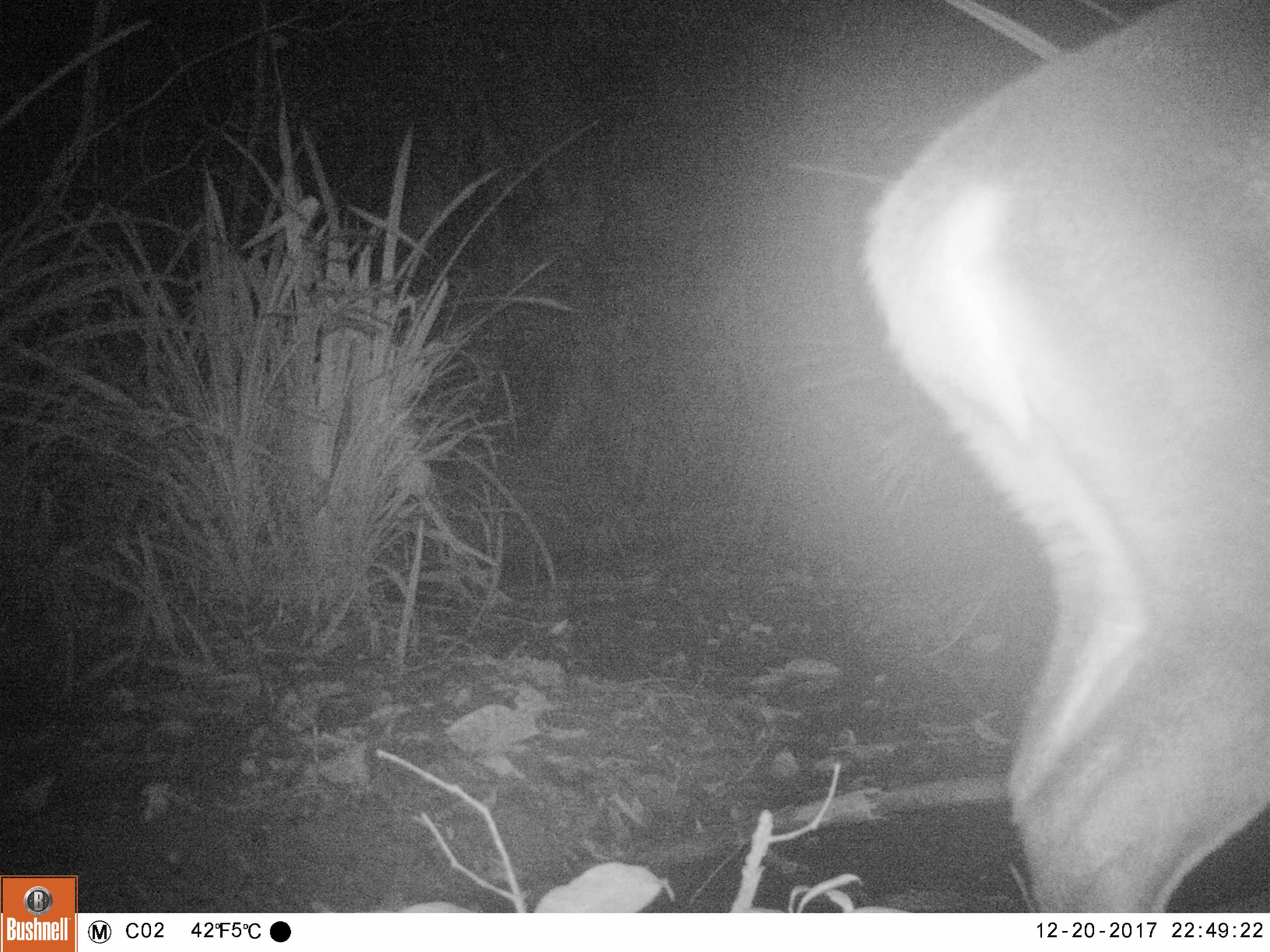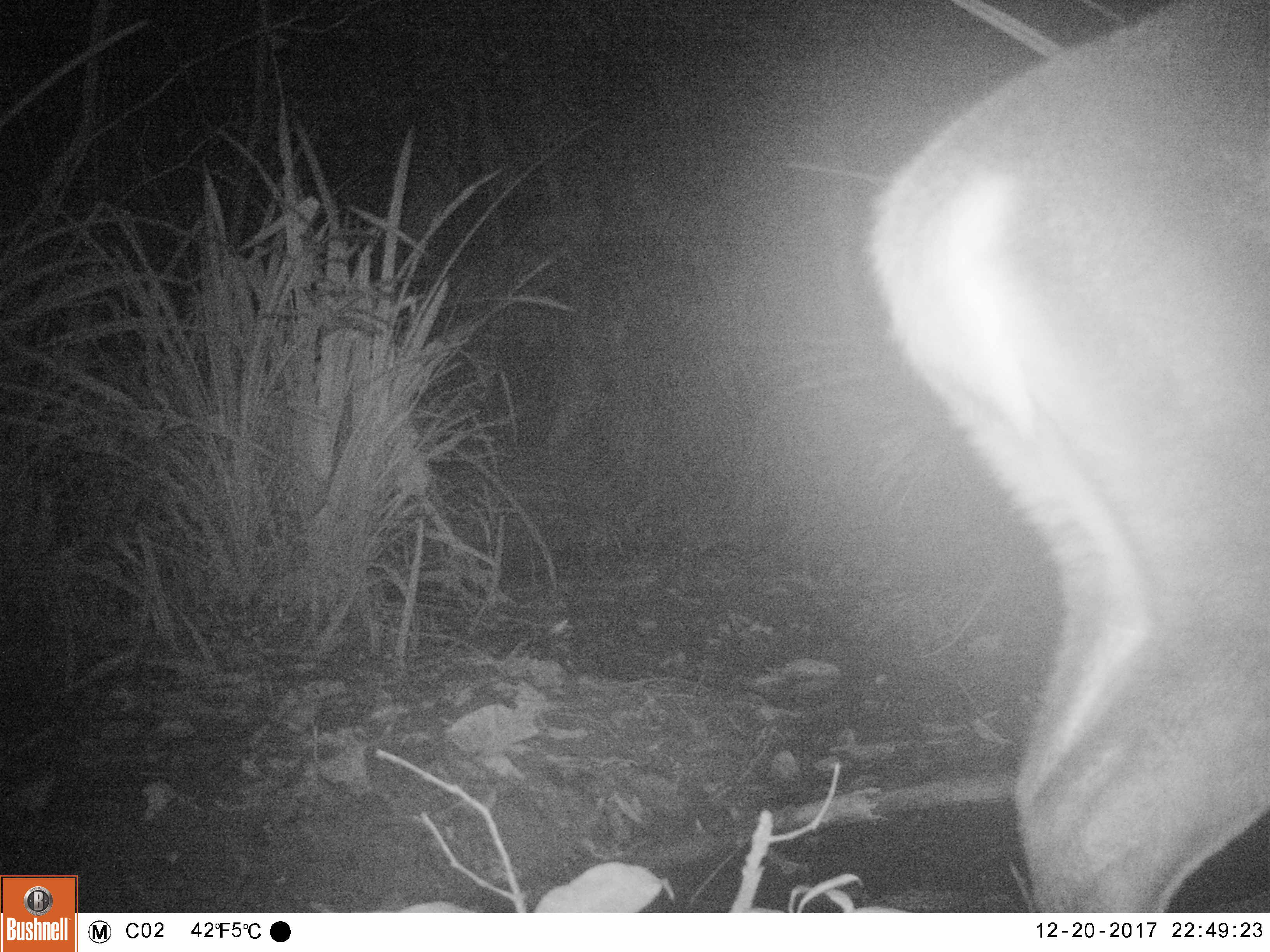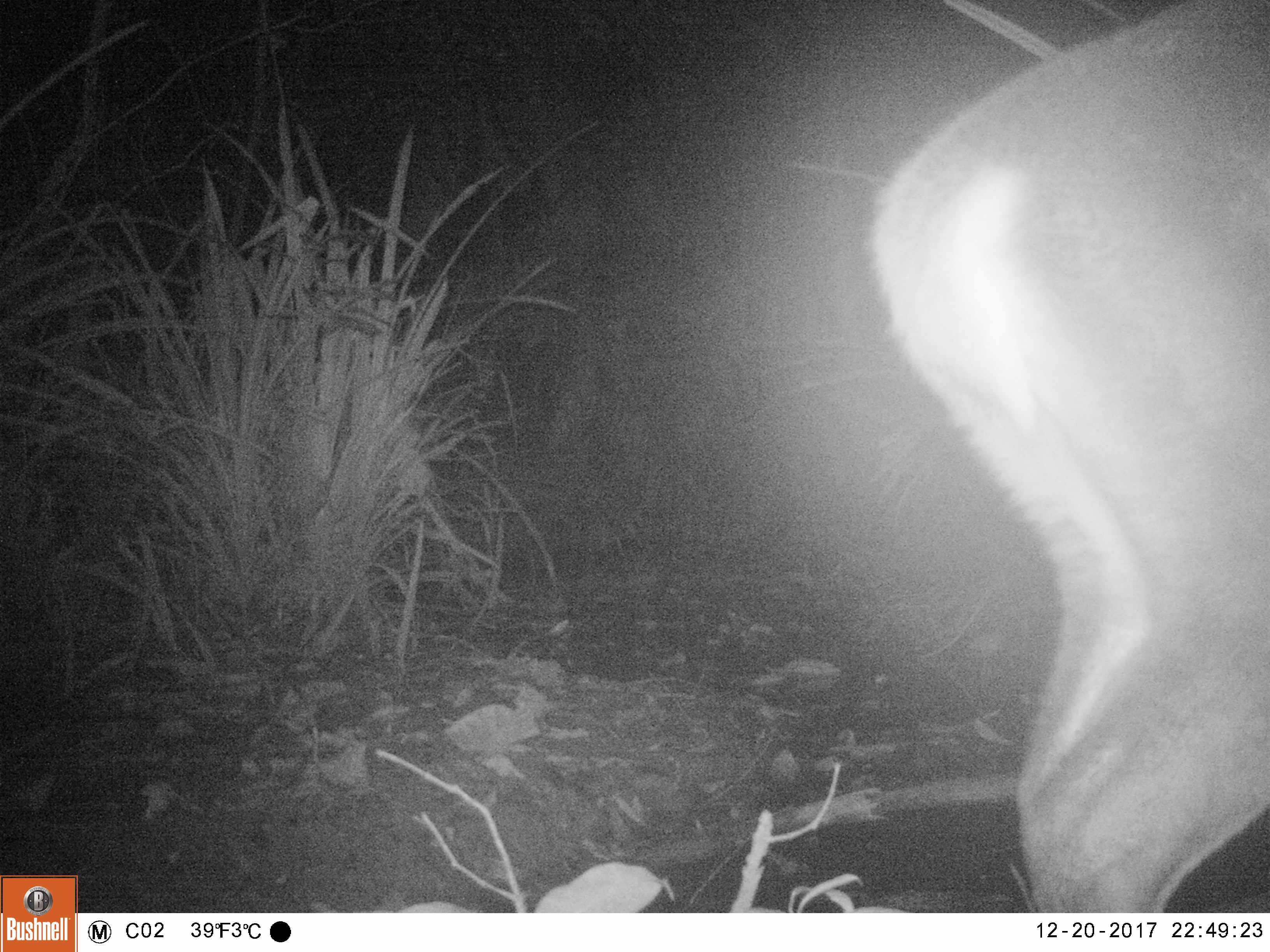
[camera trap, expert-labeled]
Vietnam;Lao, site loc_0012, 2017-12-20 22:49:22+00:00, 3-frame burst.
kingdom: Animalia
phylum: Chordata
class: Mammalia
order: Artiodactyla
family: Cervidae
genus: Muntiacus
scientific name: Muntiacus vuquangensis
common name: large-antlered muntjac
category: large antlered muntjac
Large antlered muntjac (large-antlered muntjac) (Muntiacus vuquangensis). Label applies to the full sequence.